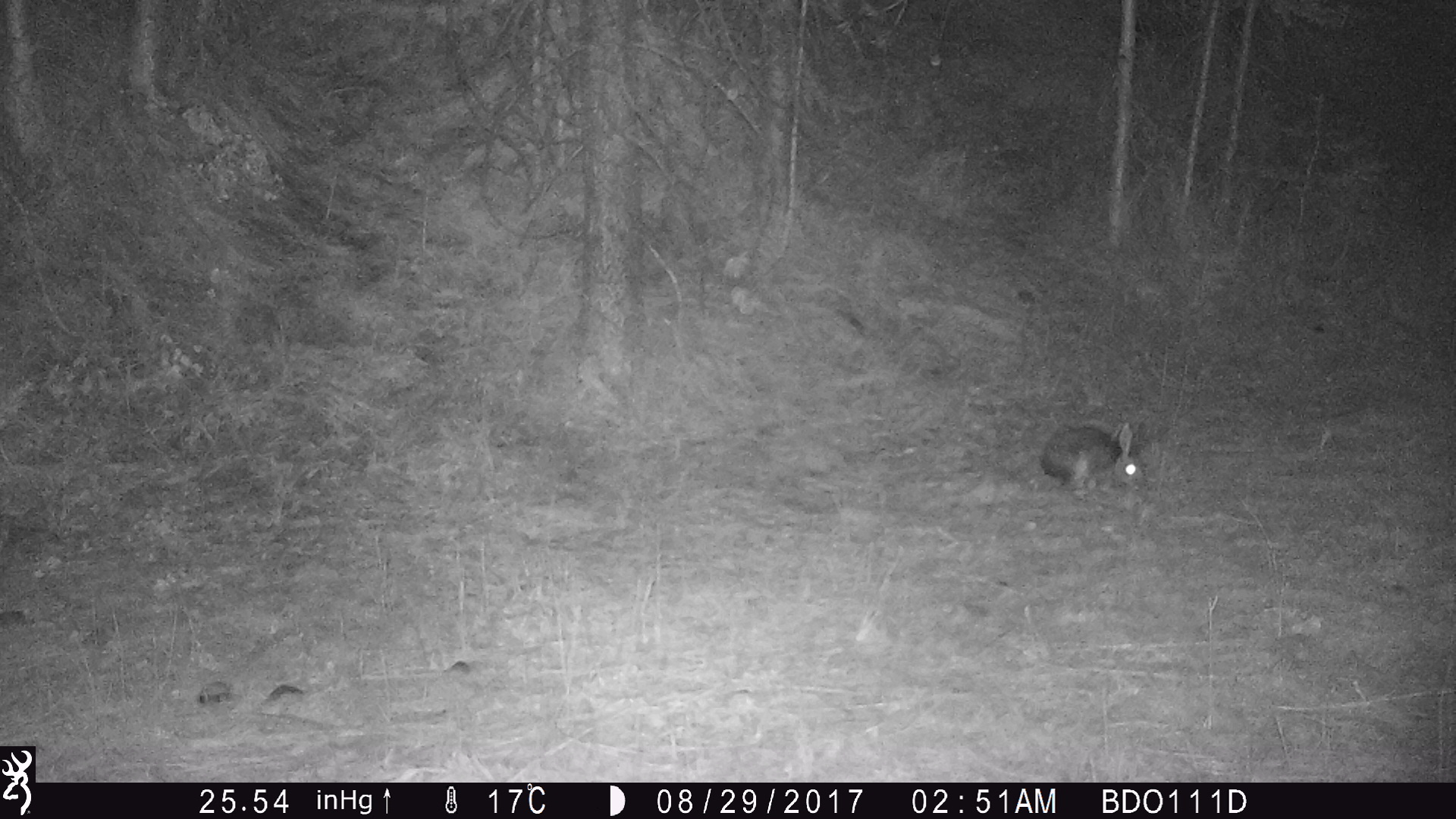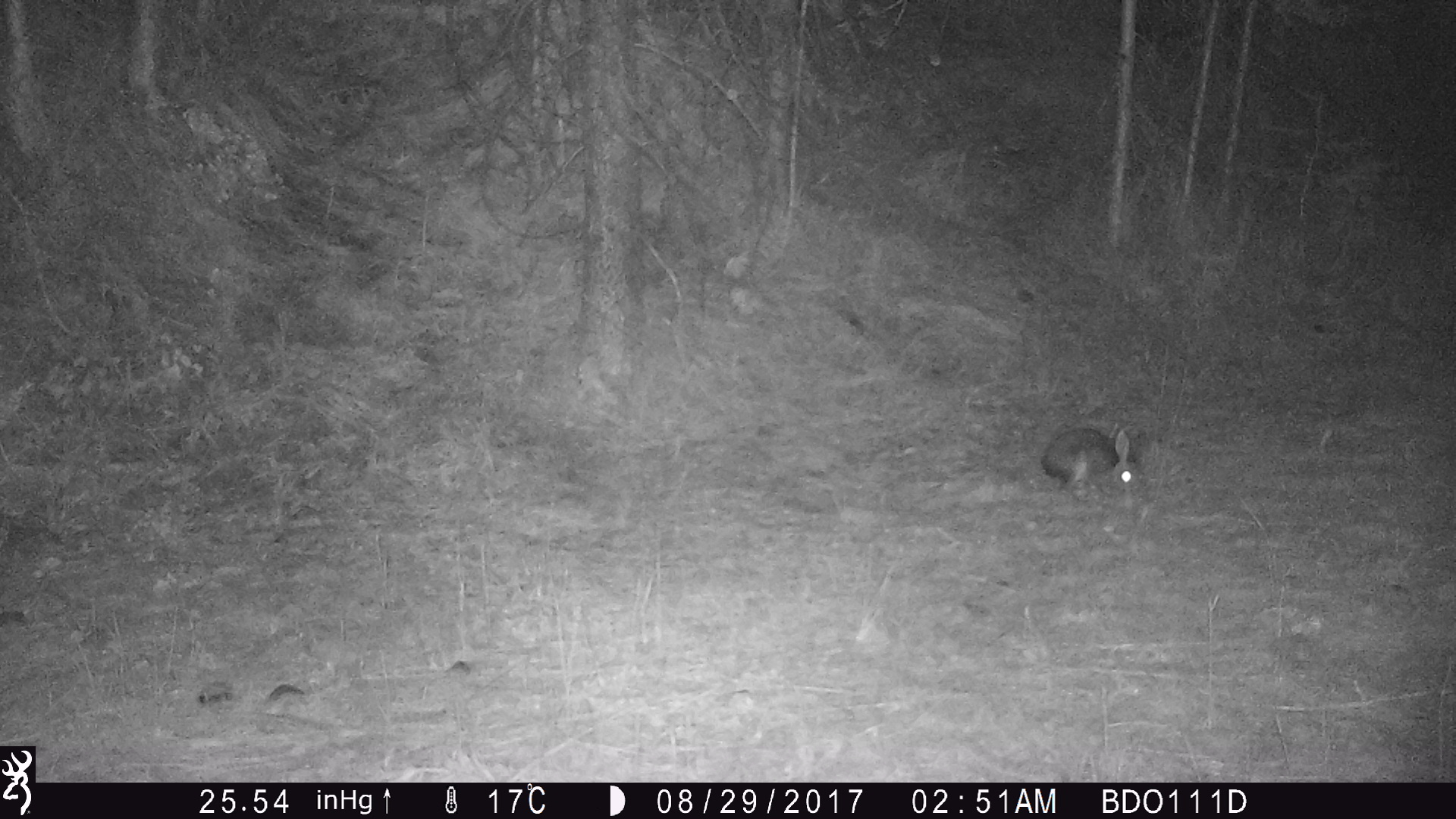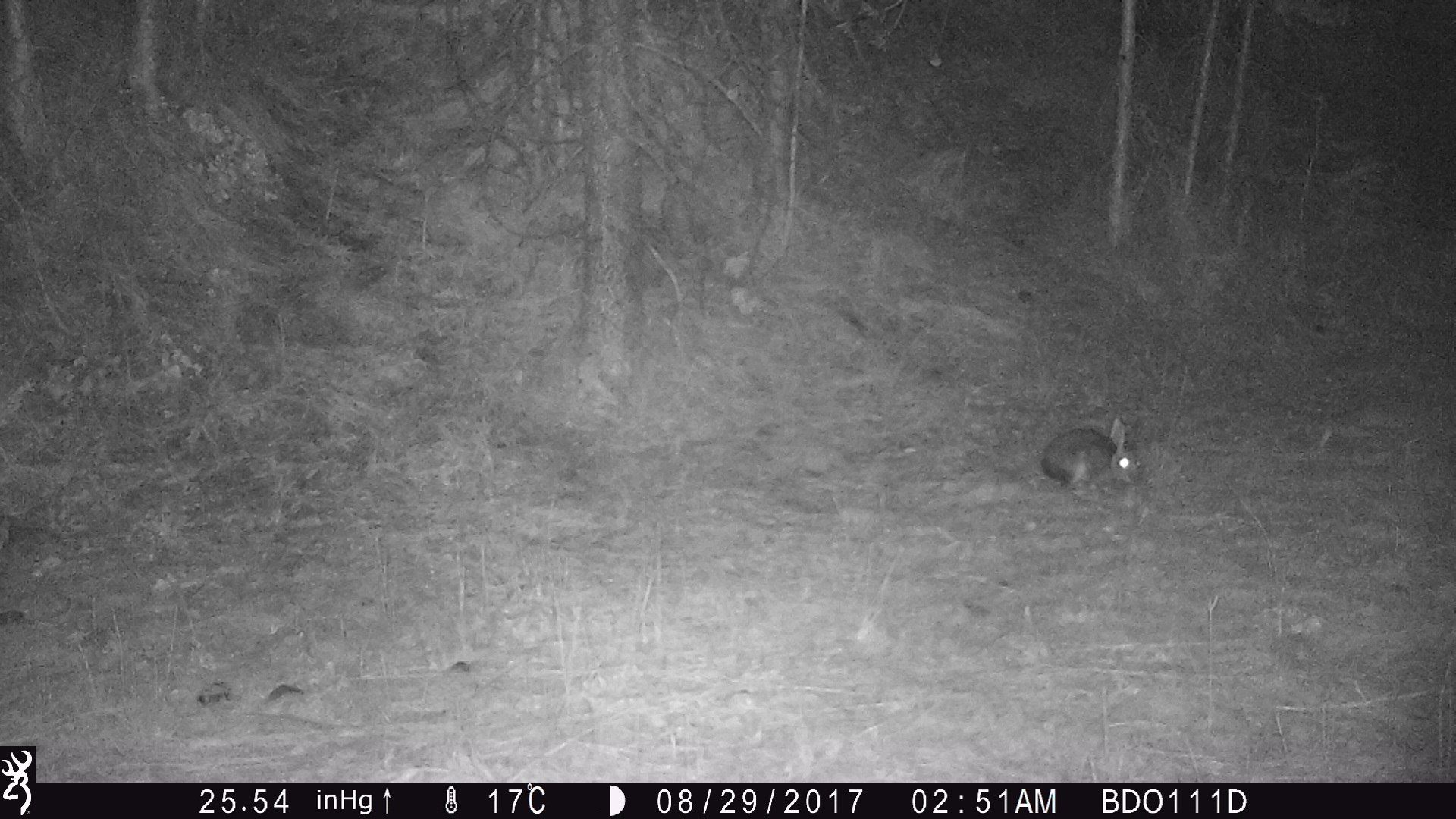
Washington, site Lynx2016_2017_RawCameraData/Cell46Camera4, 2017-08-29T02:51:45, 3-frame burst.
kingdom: Animalia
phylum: Chordata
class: Mammalia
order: Lagomorpha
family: Leporidae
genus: Lepus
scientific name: Lepus americanus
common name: snowshoe hare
Lepus americanus (snowshoe hare). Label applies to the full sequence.